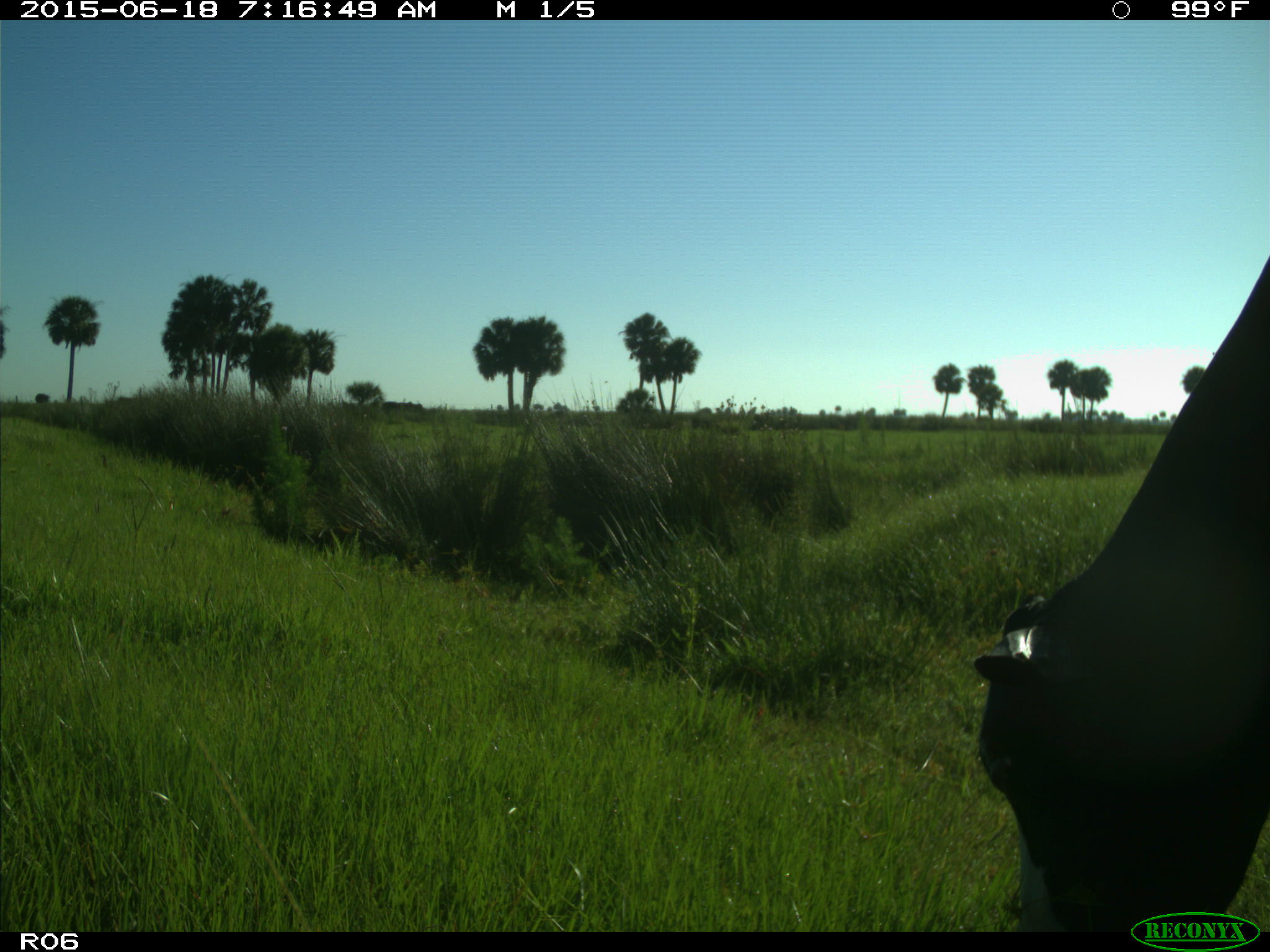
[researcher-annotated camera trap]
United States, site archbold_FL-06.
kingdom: Animalia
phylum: Chordata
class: Mammalia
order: Artiodactyla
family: Bovidae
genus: Bos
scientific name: Bos taurus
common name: domestic cow